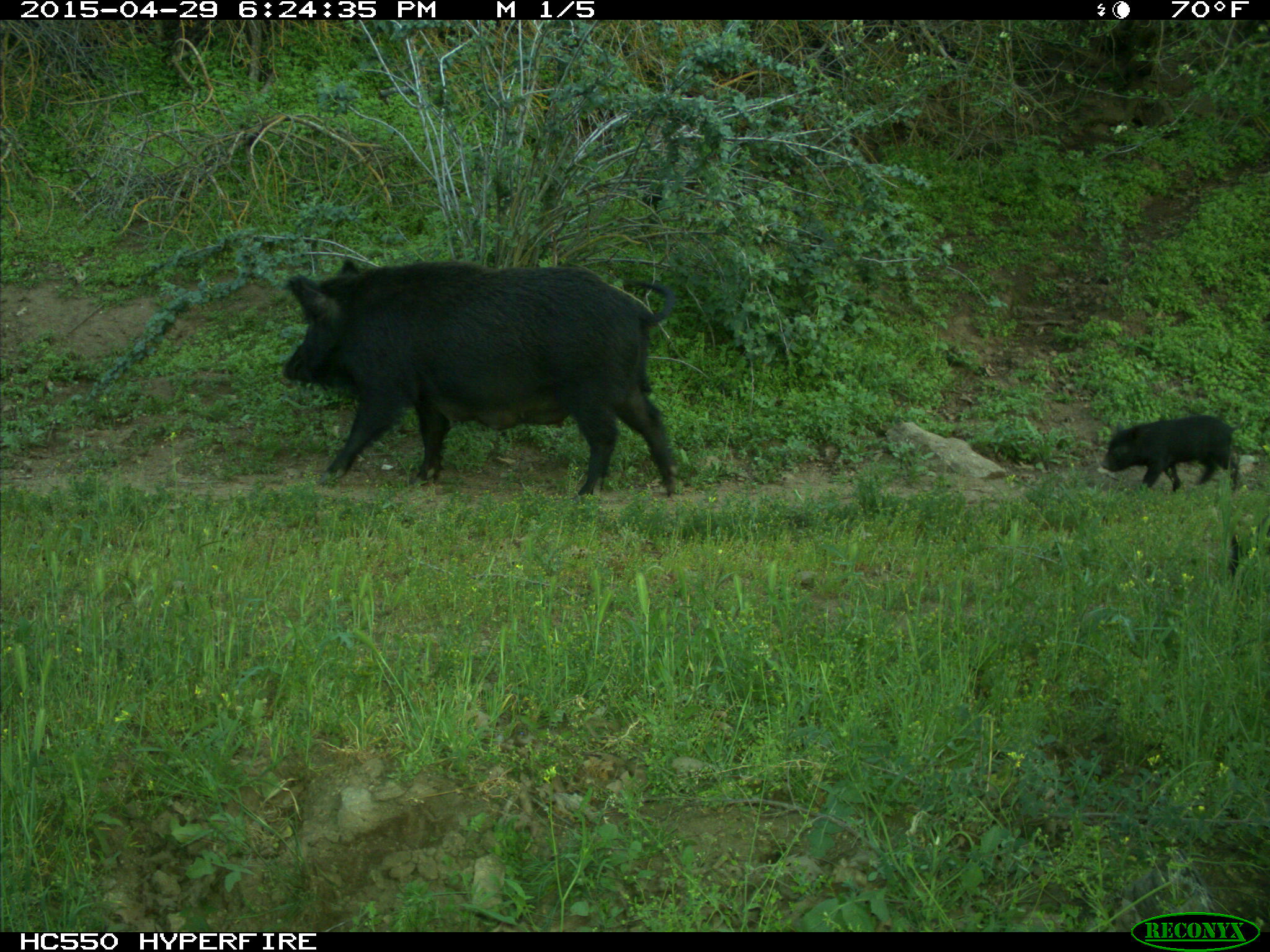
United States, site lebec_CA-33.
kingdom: Animalia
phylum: Chordata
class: Mammalia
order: Artiodactyla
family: Suidae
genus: Sus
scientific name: Sus scrofa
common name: wild boar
Sus scrofa (wild boar).